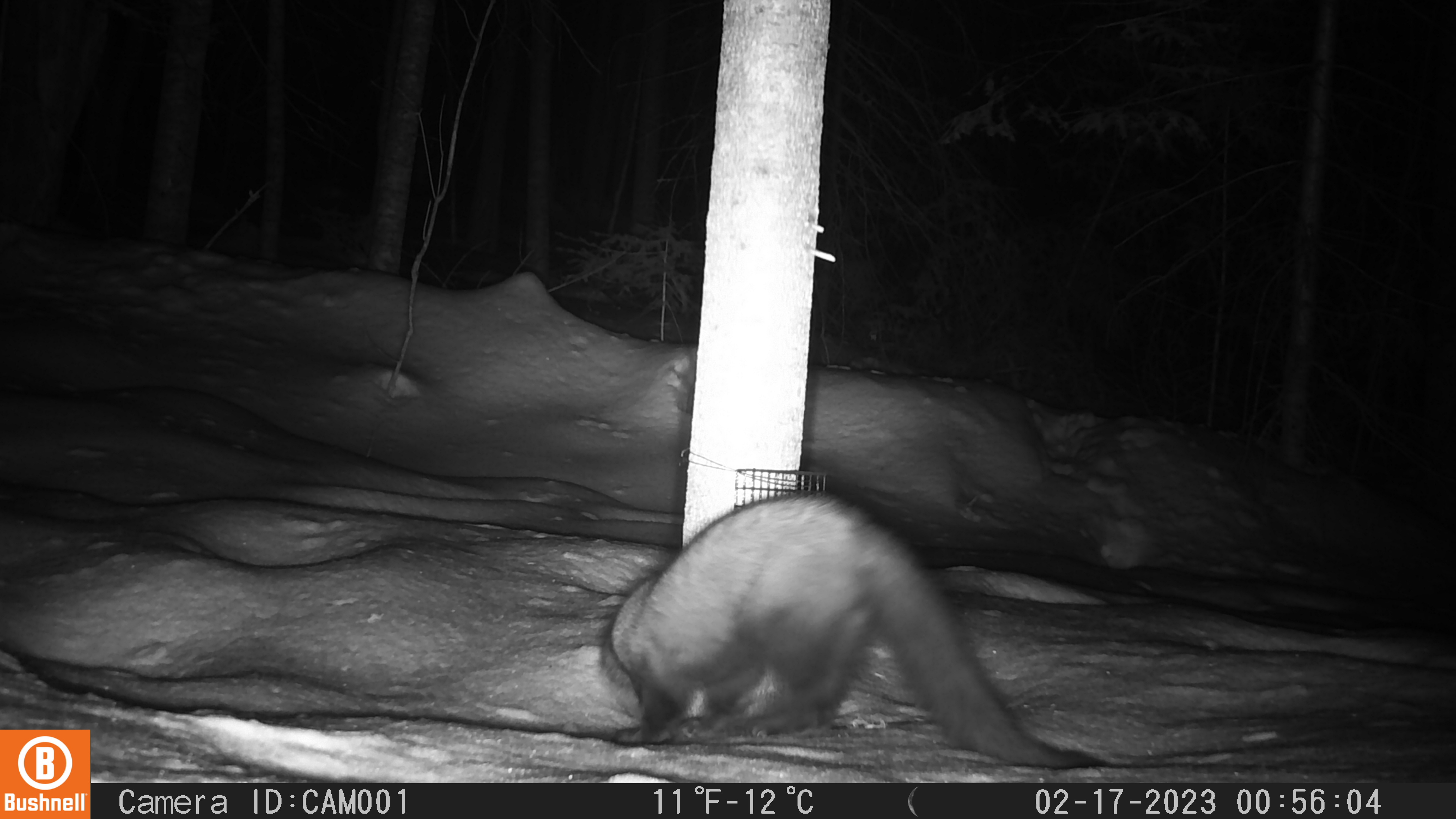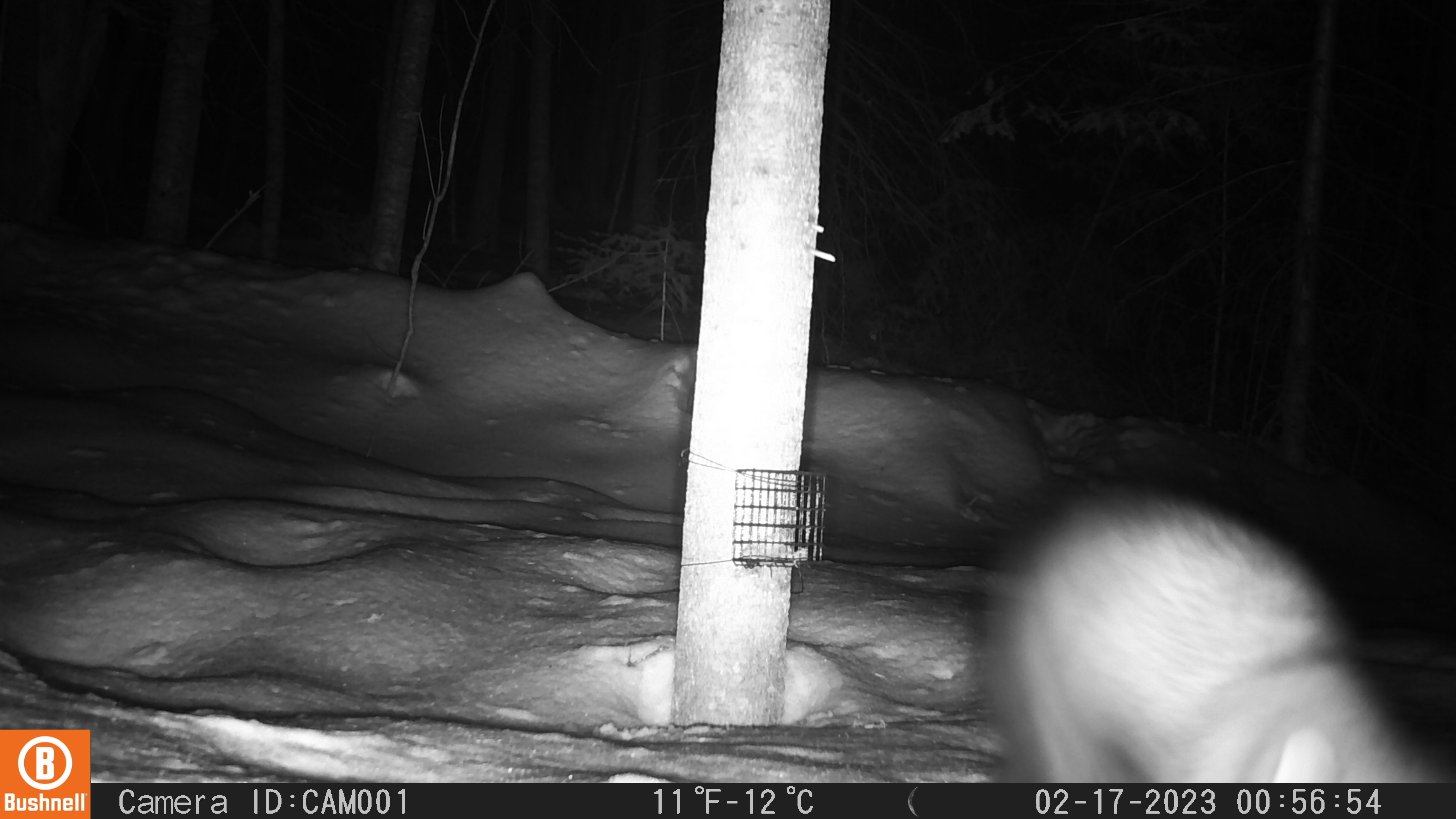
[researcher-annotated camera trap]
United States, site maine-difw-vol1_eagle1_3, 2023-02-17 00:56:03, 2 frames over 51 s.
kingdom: Animalia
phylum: Chordata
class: Mammalia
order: Carnivora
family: Mustelidae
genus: Pekania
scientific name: Pekania pennanti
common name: fisher